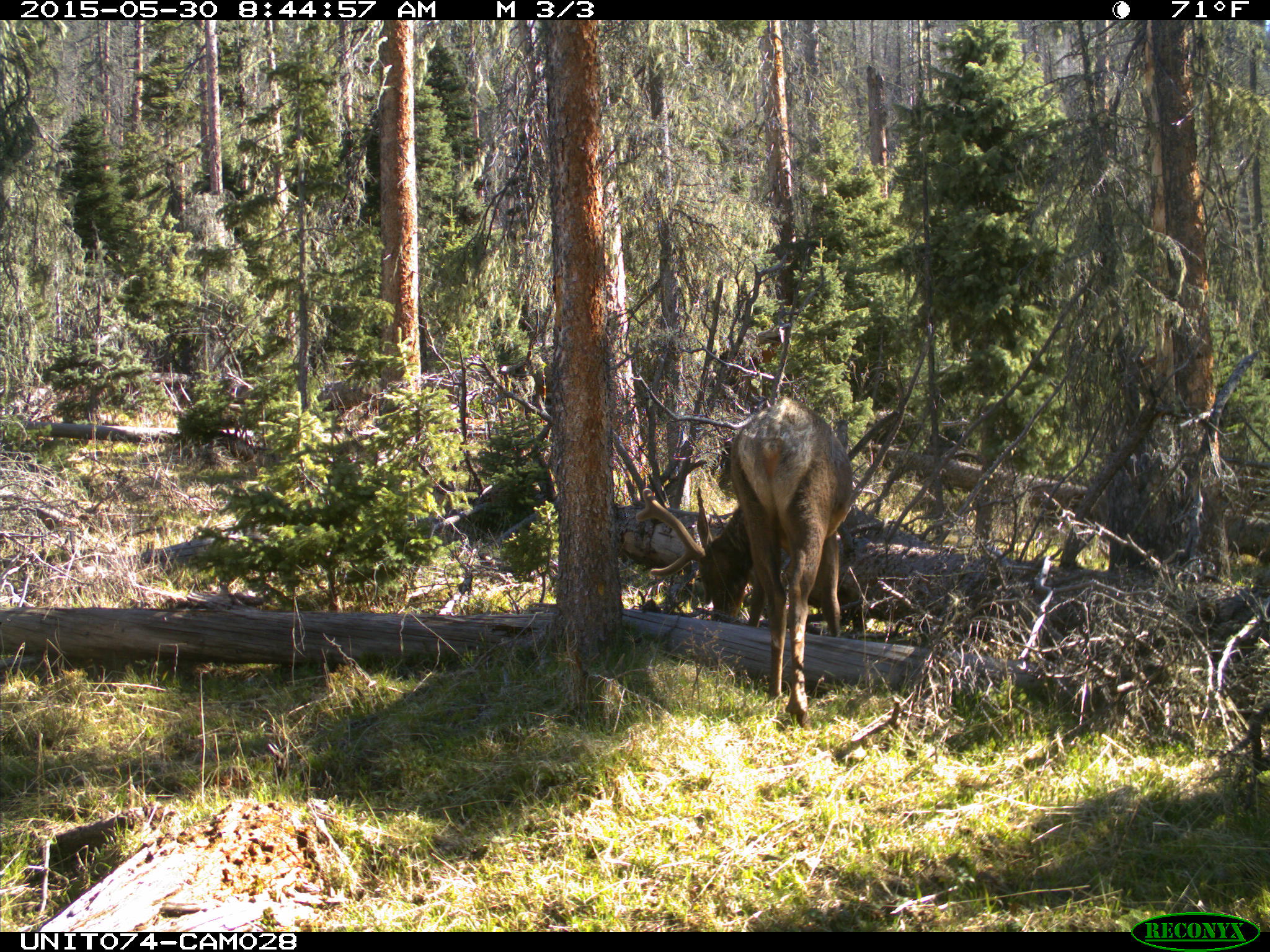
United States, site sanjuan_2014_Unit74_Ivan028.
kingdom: Animalia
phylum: Chordata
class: Mammalia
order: Artiodactyla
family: Cervidae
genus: Cervus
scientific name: Cervus elaphus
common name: red deer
Cervus elaphus (red deer).